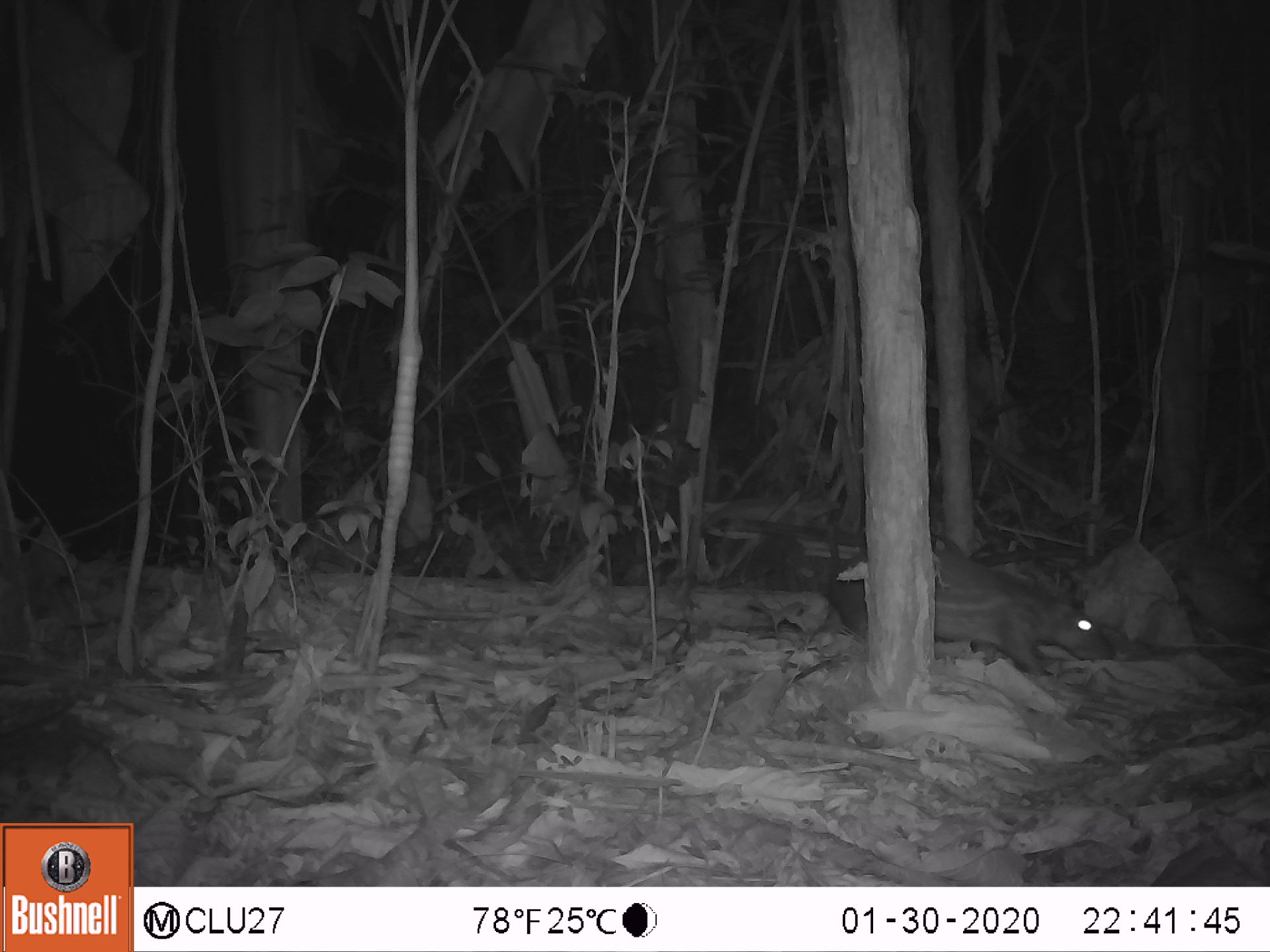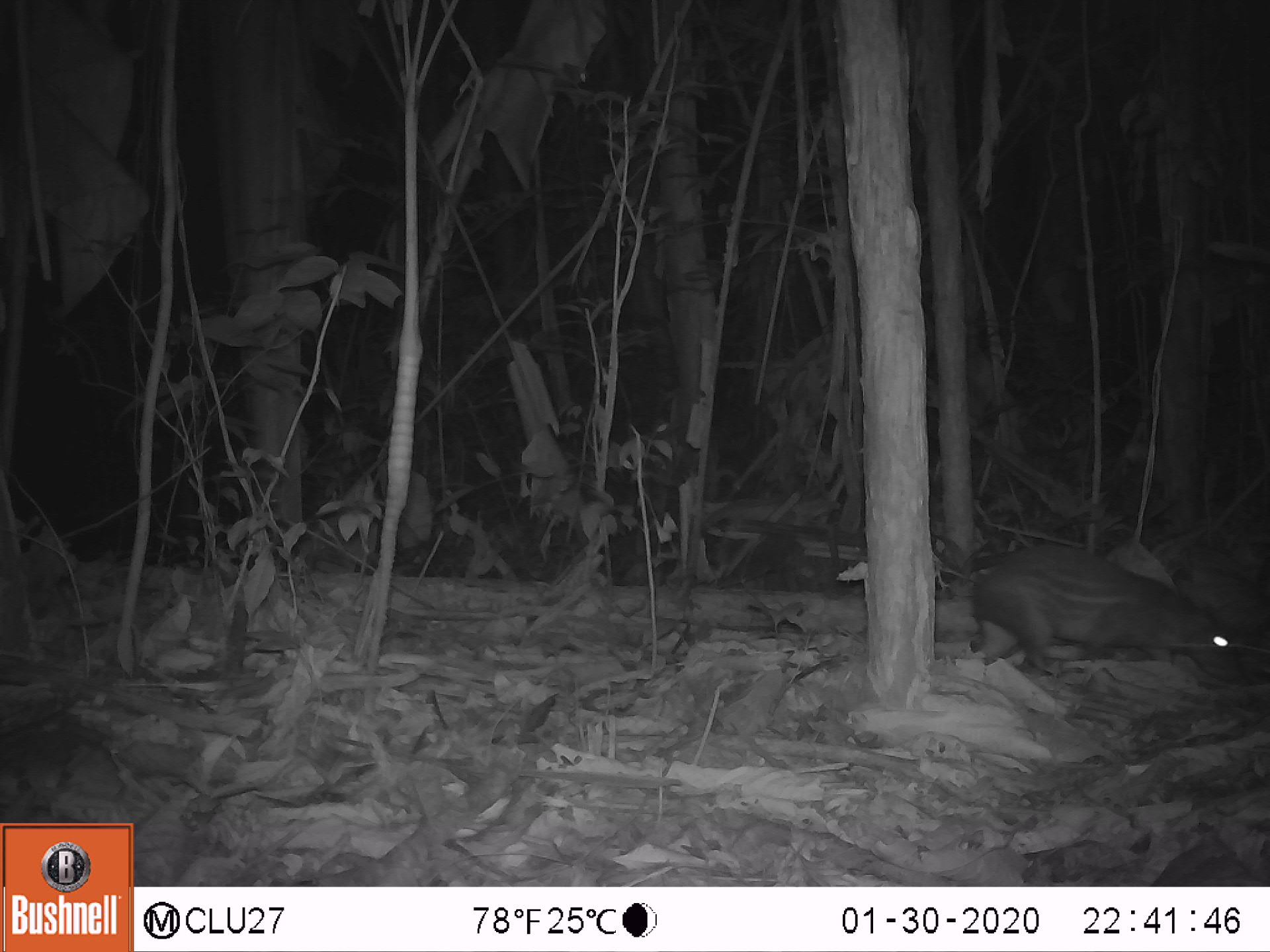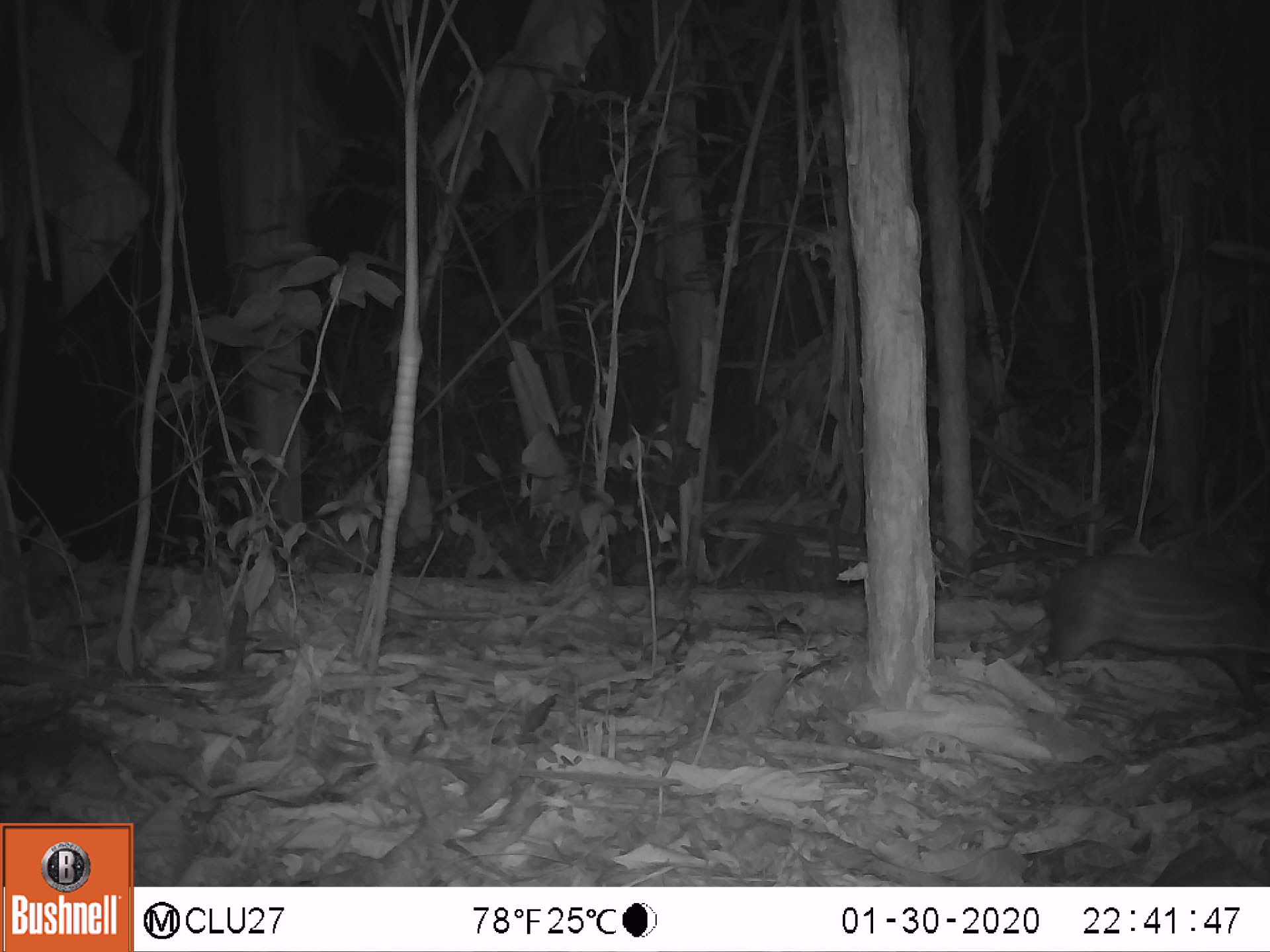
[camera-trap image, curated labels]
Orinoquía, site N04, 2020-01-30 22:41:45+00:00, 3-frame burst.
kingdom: Animalia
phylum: Chordata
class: Mammalia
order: Rodentia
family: Cuniculidae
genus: Cuniculus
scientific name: Cuniculus paca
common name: spotted paca